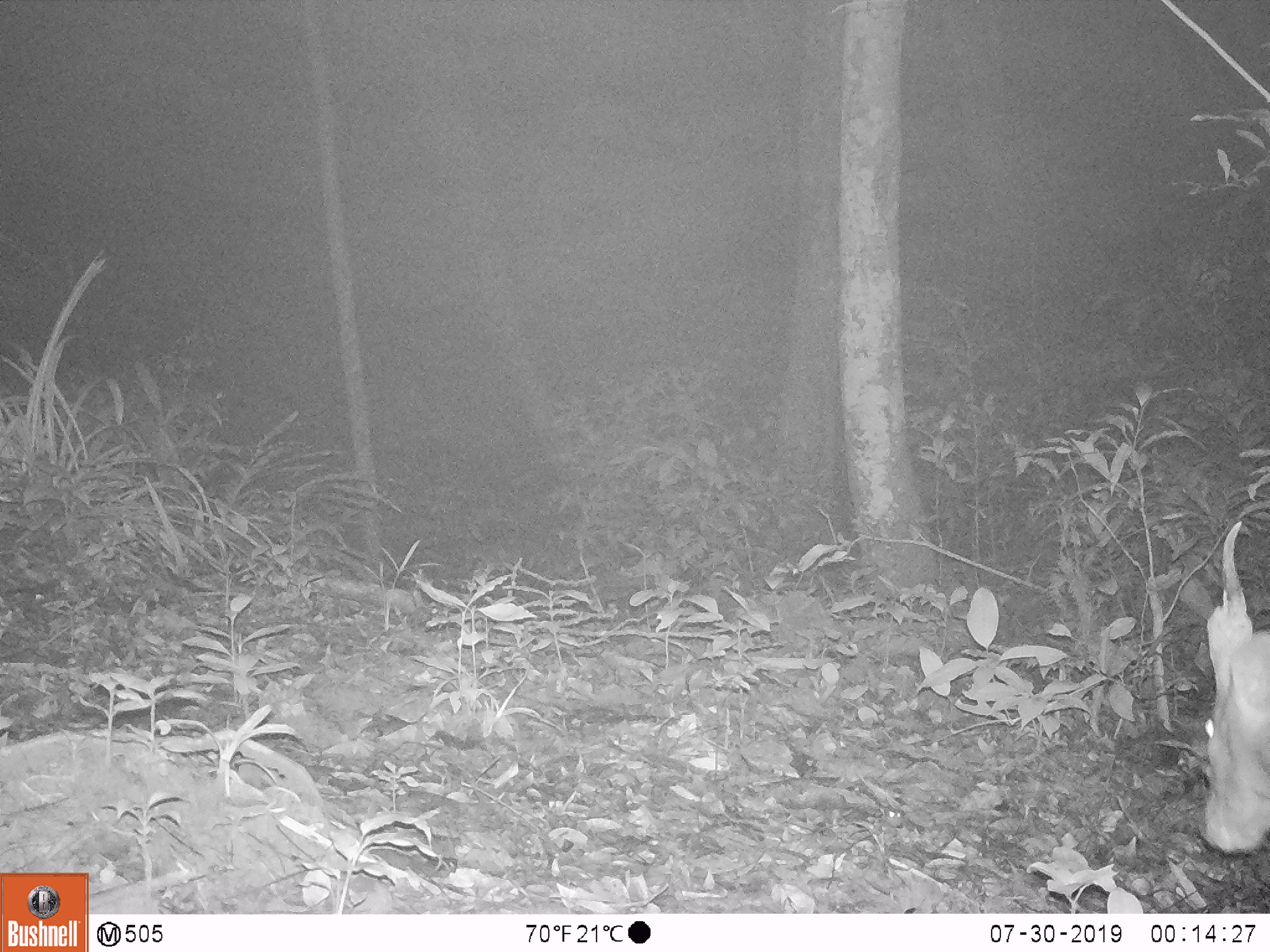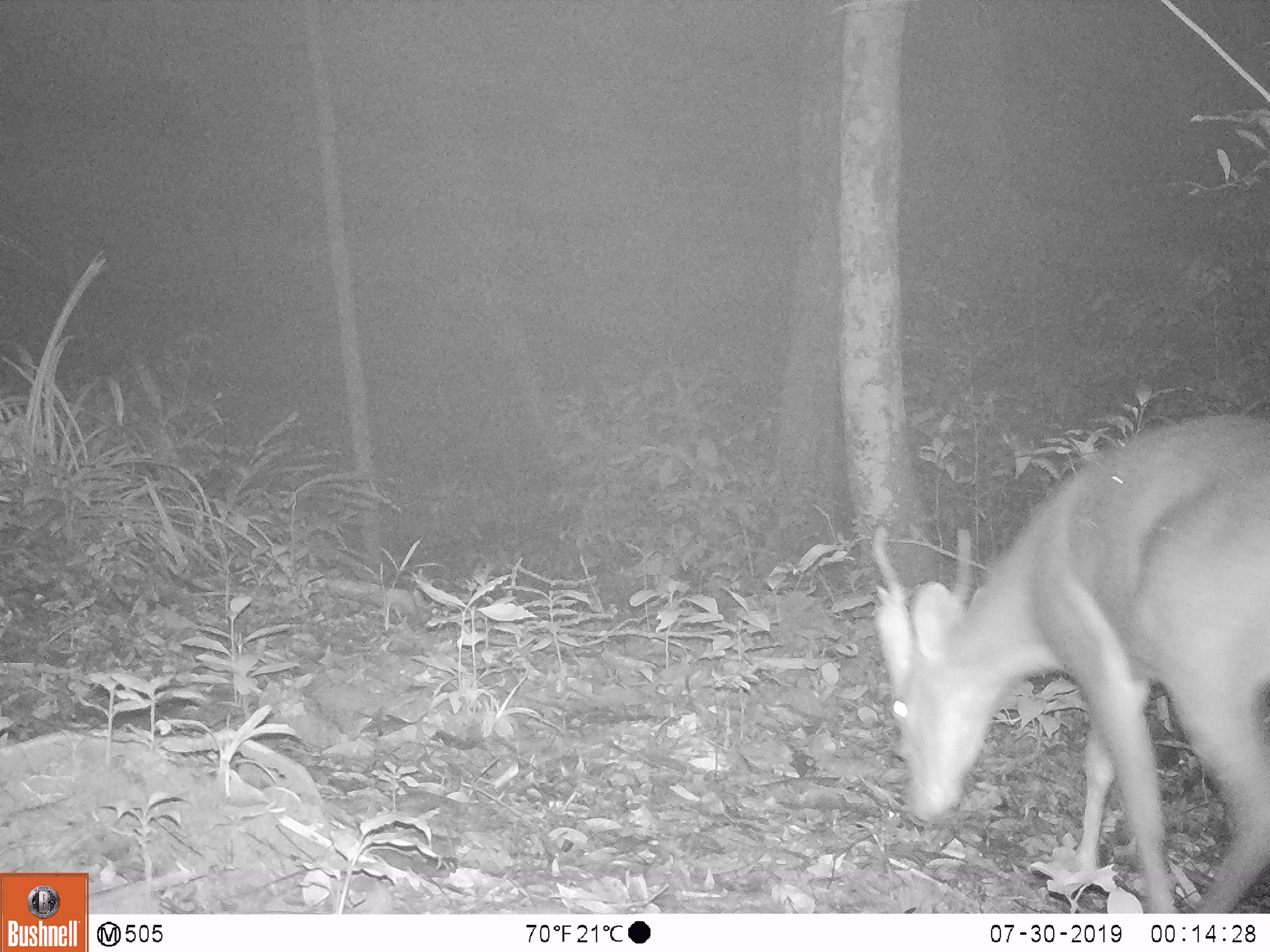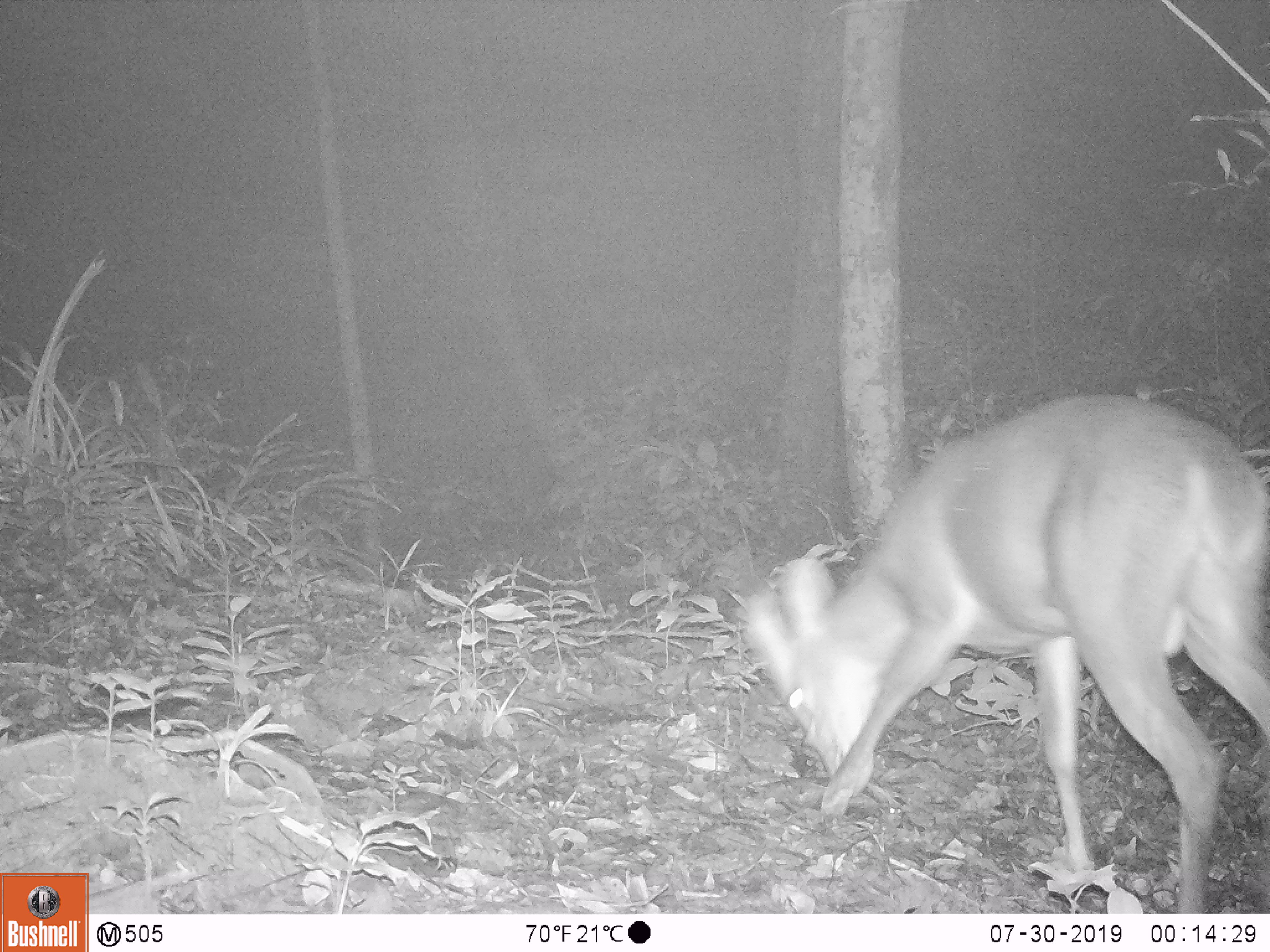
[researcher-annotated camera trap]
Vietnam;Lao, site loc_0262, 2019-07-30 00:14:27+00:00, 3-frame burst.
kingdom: Animalia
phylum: Chordata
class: Mammalia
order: Artiodactyla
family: Cervidae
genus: Muntiacus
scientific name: Muntiacus vuquangensis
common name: large-antlered muntjac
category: large antlered muntjac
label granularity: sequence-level